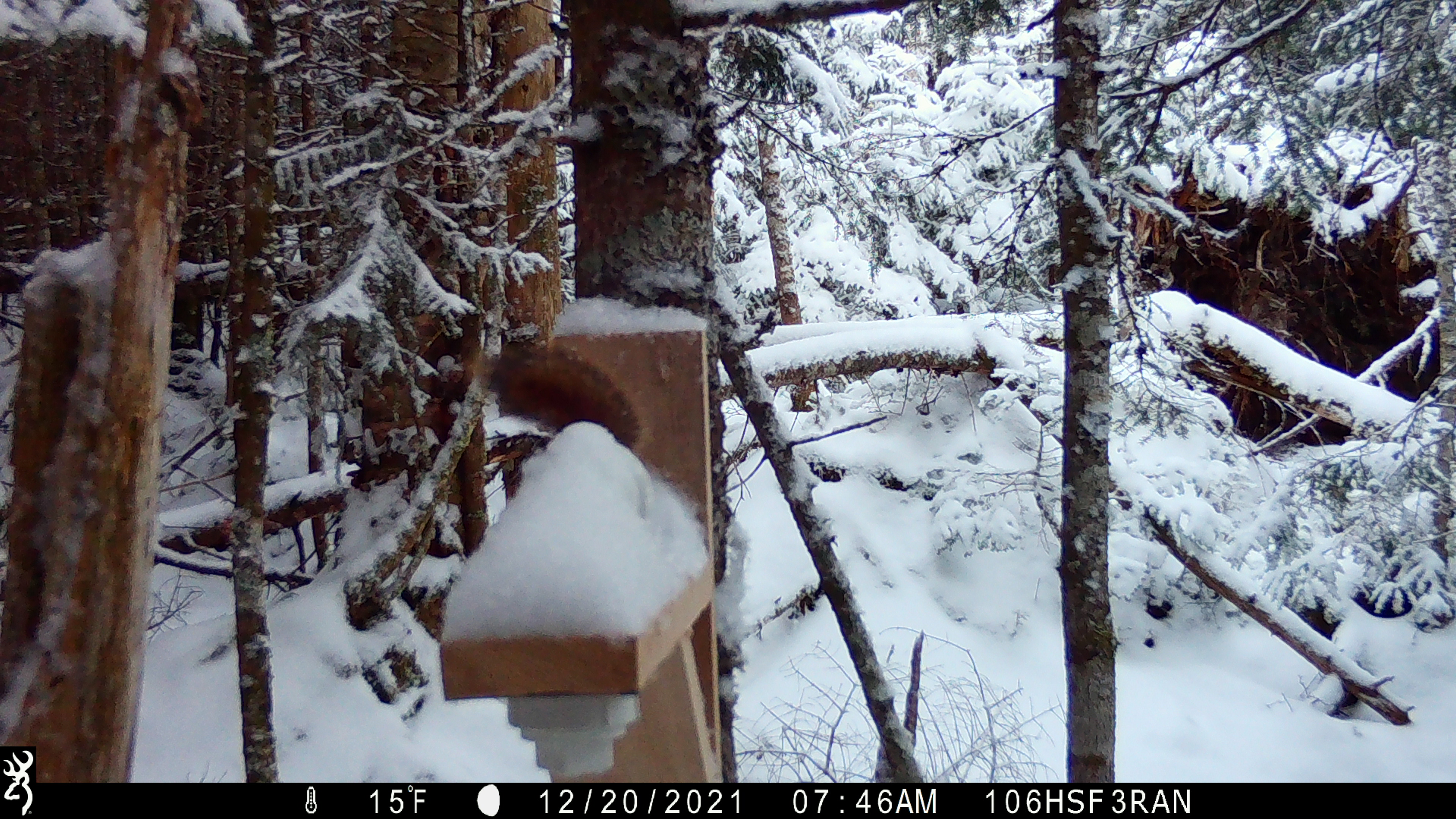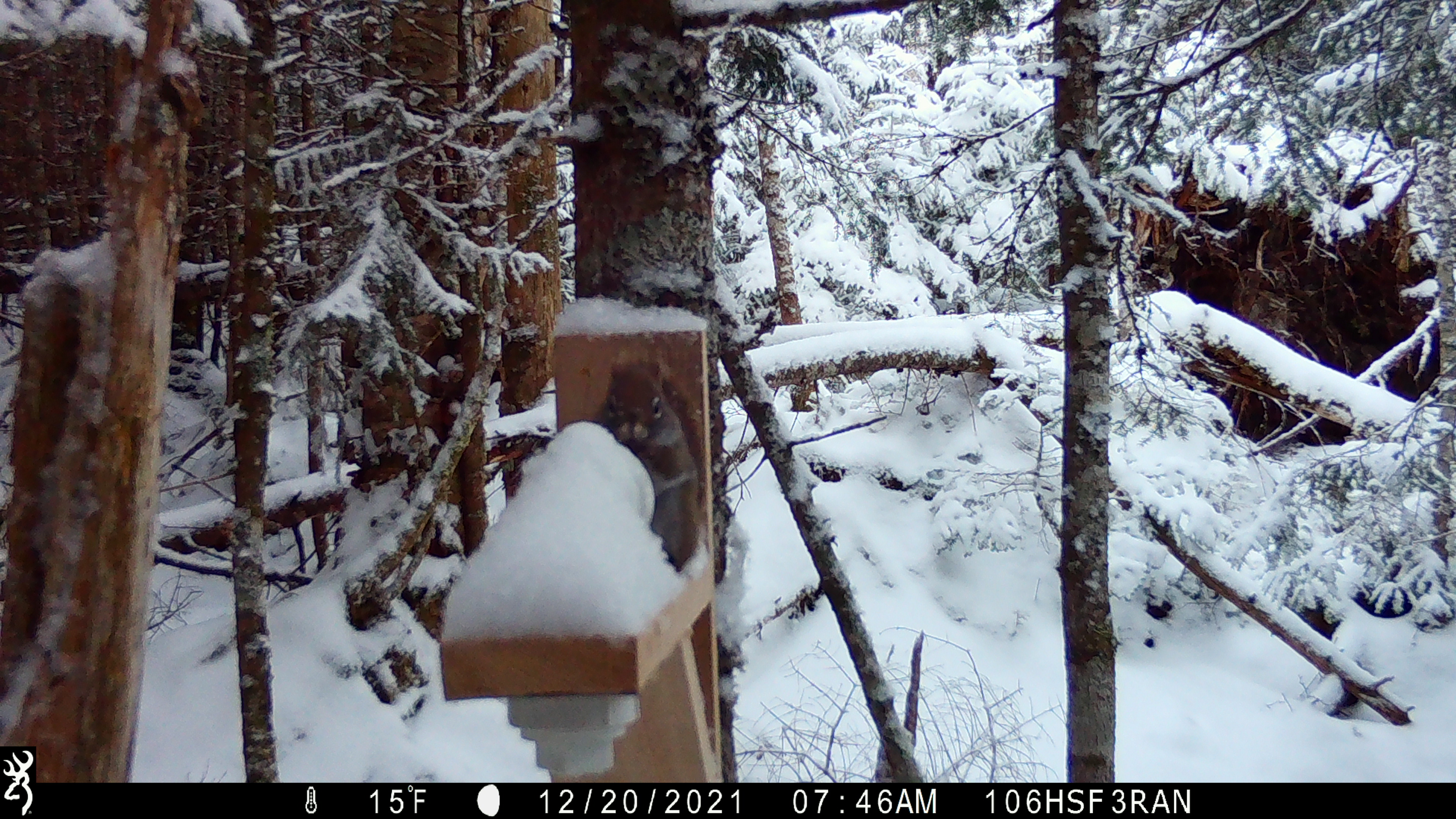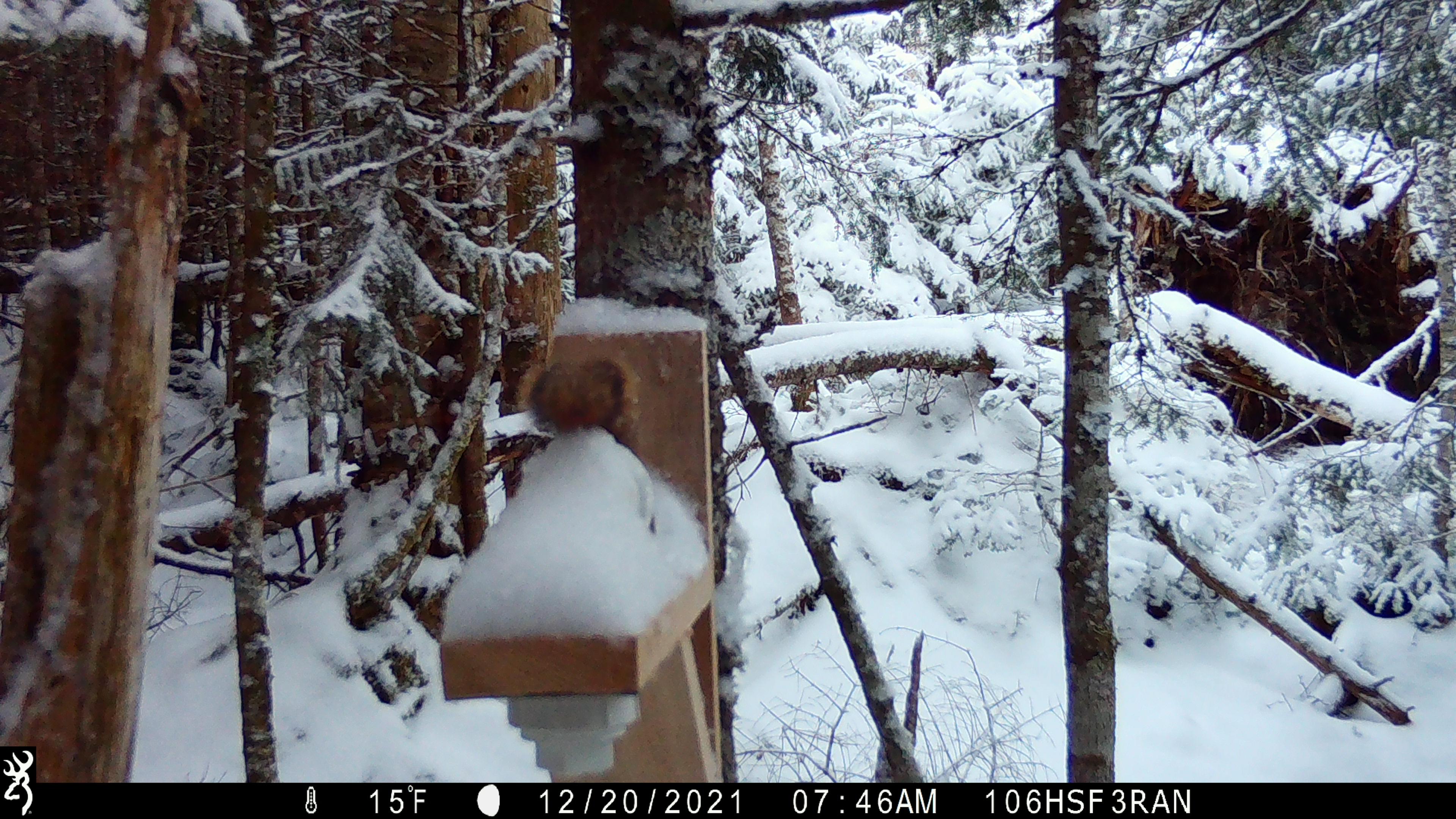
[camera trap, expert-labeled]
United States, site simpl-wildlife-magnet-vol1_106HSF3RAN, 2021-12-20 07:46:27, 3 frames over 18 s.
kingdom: Animalia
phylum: Chordata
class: Mammalia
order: Rodentia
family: Sciuridae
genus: Tamiasciurus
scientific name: Tamiasciurus hudsonicus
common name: red squirrel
Red squirrel (Tamiasciurus hudsonicus).